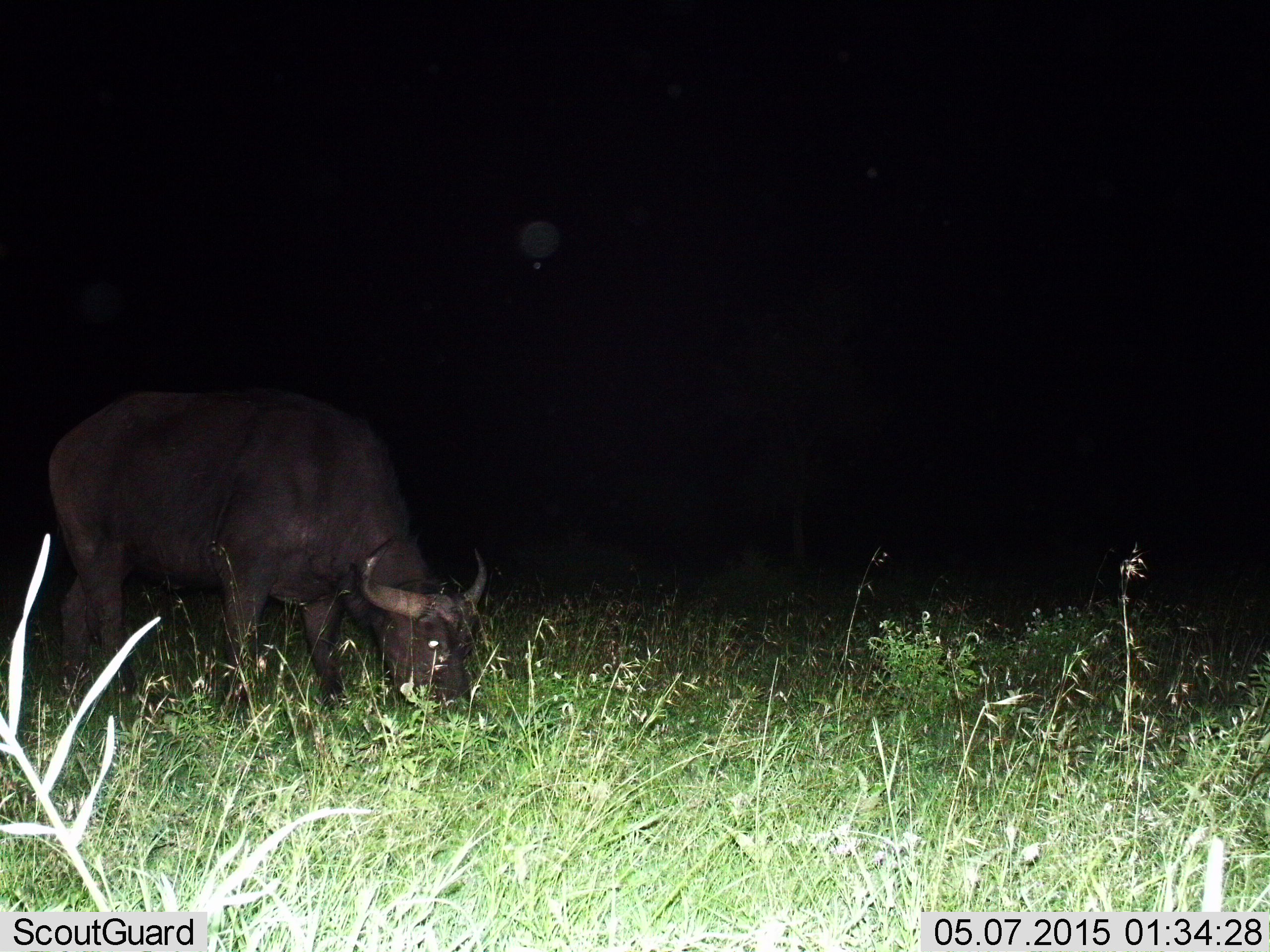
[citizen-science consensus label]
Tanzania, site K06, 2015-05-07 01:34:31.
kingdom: Animalia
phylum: Chordata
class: Mammalia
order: Artiodactyla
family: Bovidae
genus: Syncerus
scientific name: Syncerus caffer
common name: cape buffalo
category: buffalo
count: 1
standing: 10%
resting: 0%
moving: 0%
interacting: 0%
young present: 0%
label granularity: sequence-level